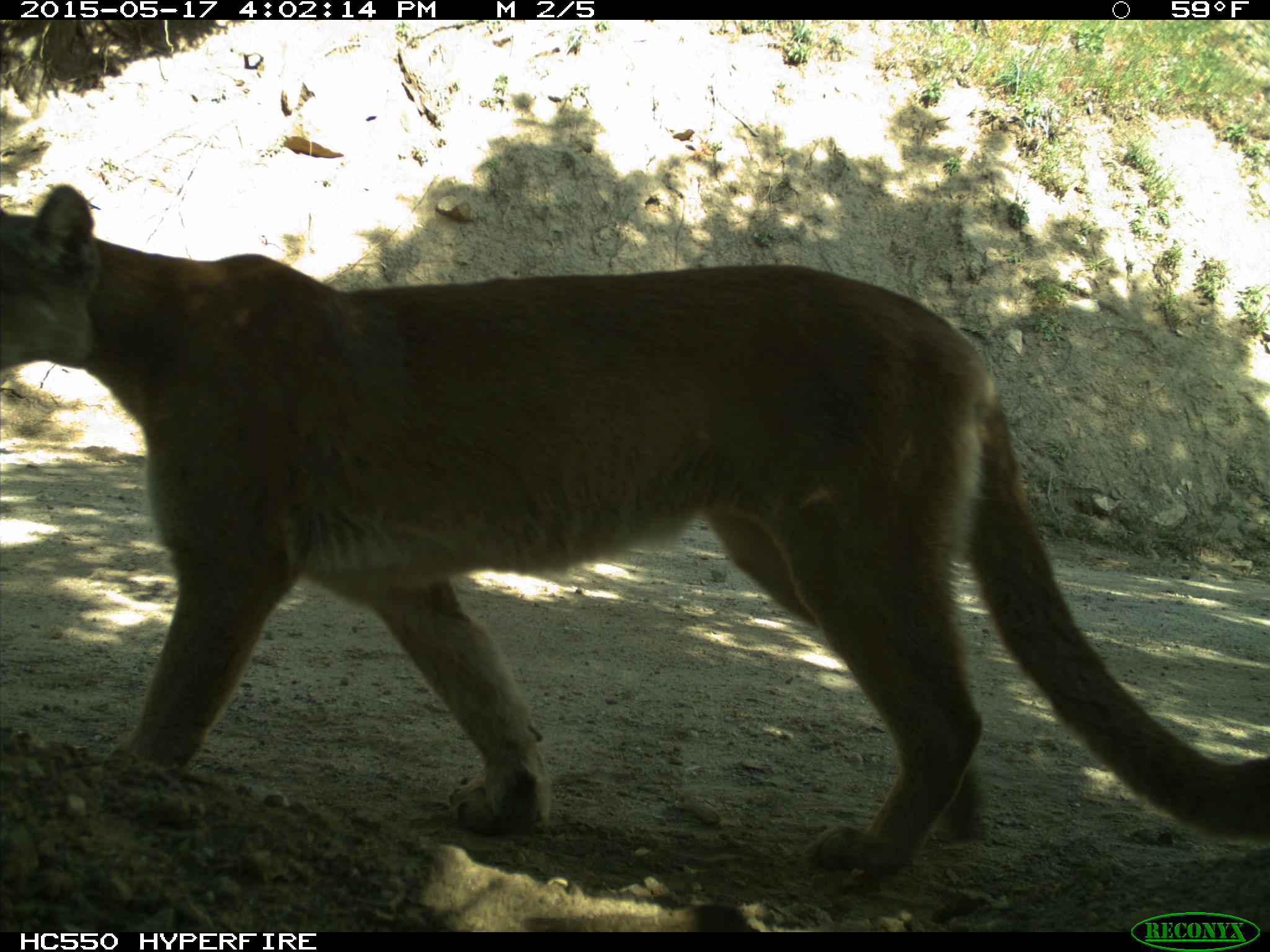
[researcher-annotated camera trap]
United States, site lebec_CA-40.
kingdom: Animalia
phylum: Chordata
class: Mammalia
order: Carnivora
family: Felidae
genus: Puma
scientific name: Puma concolor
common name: mountain lion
Puma concolor (mountain lion).